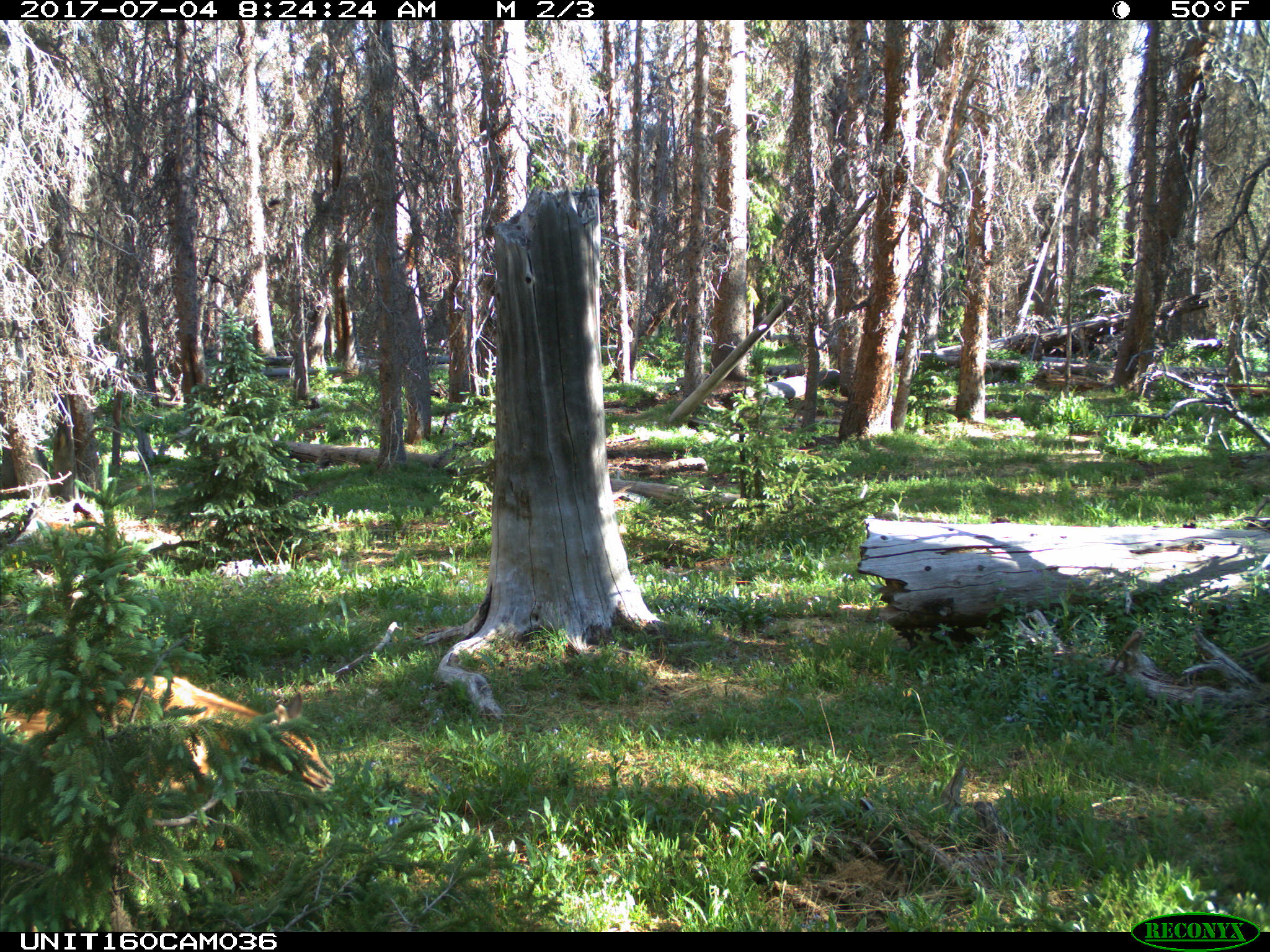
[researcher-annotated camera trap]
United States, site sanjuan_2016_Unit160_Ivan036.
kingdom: Animalia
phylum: Chordata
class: Mammalia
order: Artiodactyla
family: Cervidae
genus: Cervus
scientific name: Cervus elaphus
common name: red deer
Cervus elaphus (red deer).